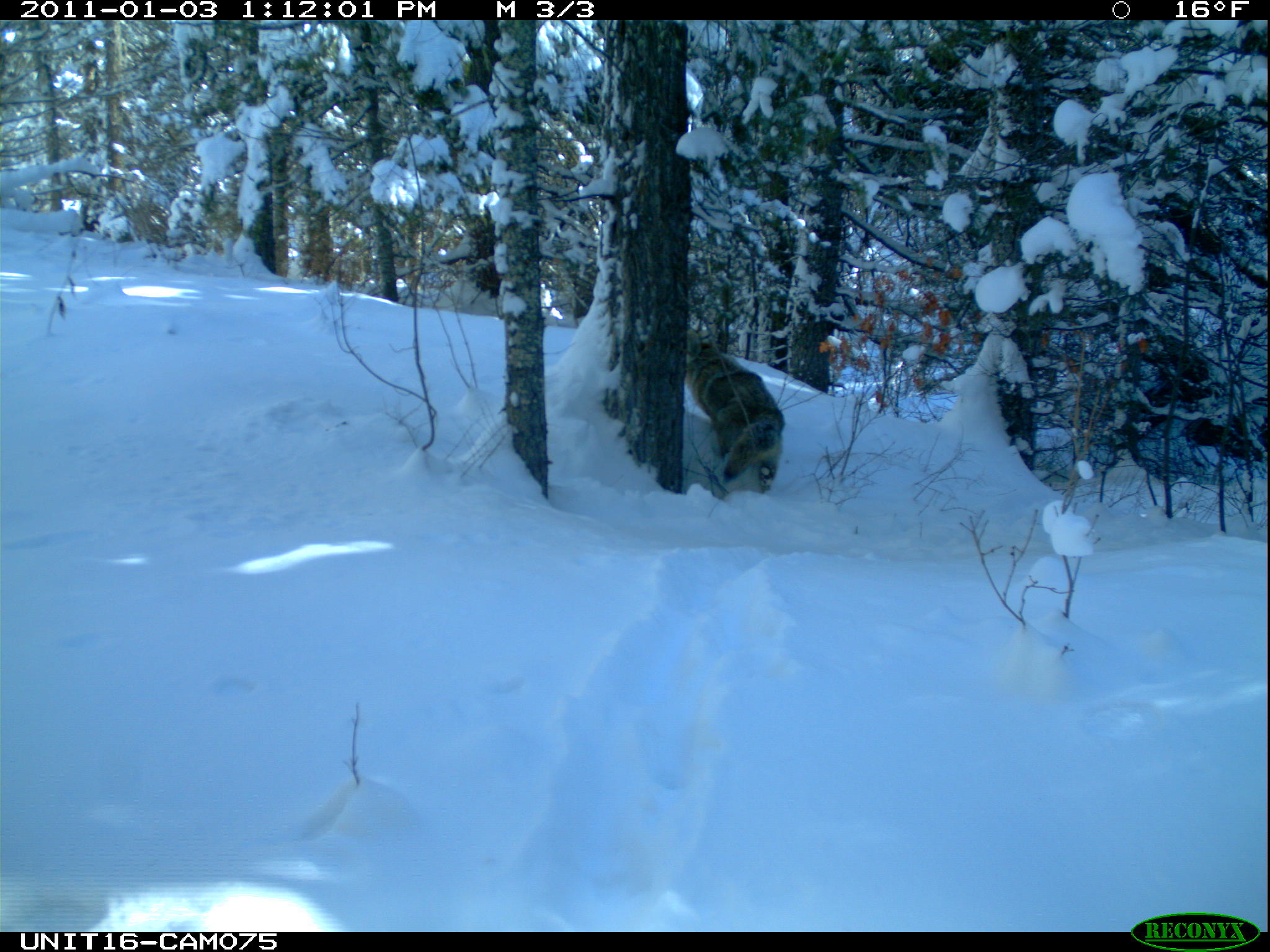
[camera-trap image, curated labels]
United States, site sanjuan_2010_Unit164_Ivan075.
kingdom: Animalia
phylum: Chordata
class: Mammalia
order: Carnivora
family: Canidae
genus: Canis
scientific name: Canis latrans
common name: coyote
Canis latrans (coyote).